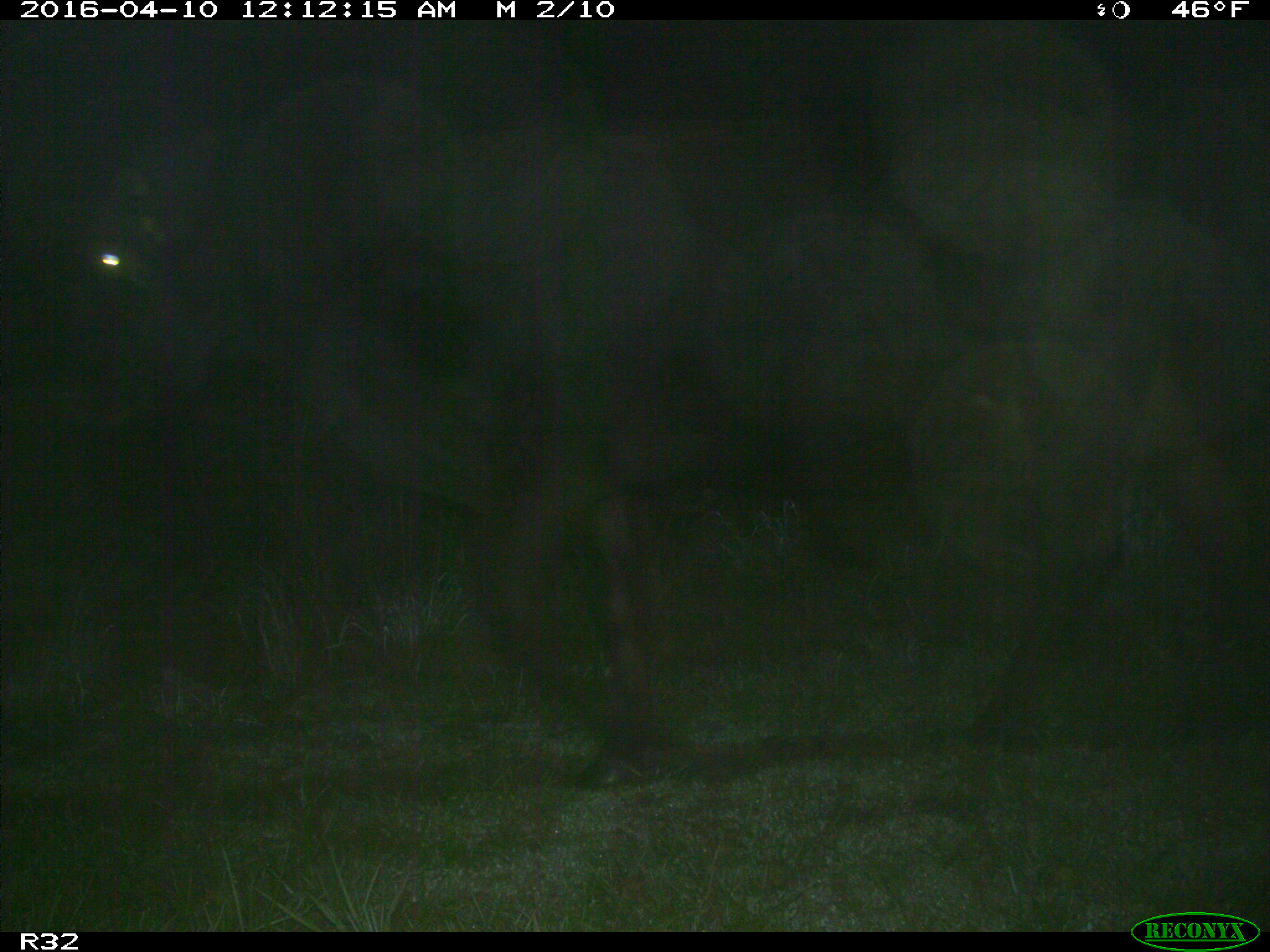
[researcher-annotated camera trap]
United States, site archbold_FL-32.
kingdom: Animalia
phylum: Chordata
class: Mammalia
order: Artiodactyla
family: Bovidae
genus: Bos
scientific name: Bos taurus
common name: domestic cow